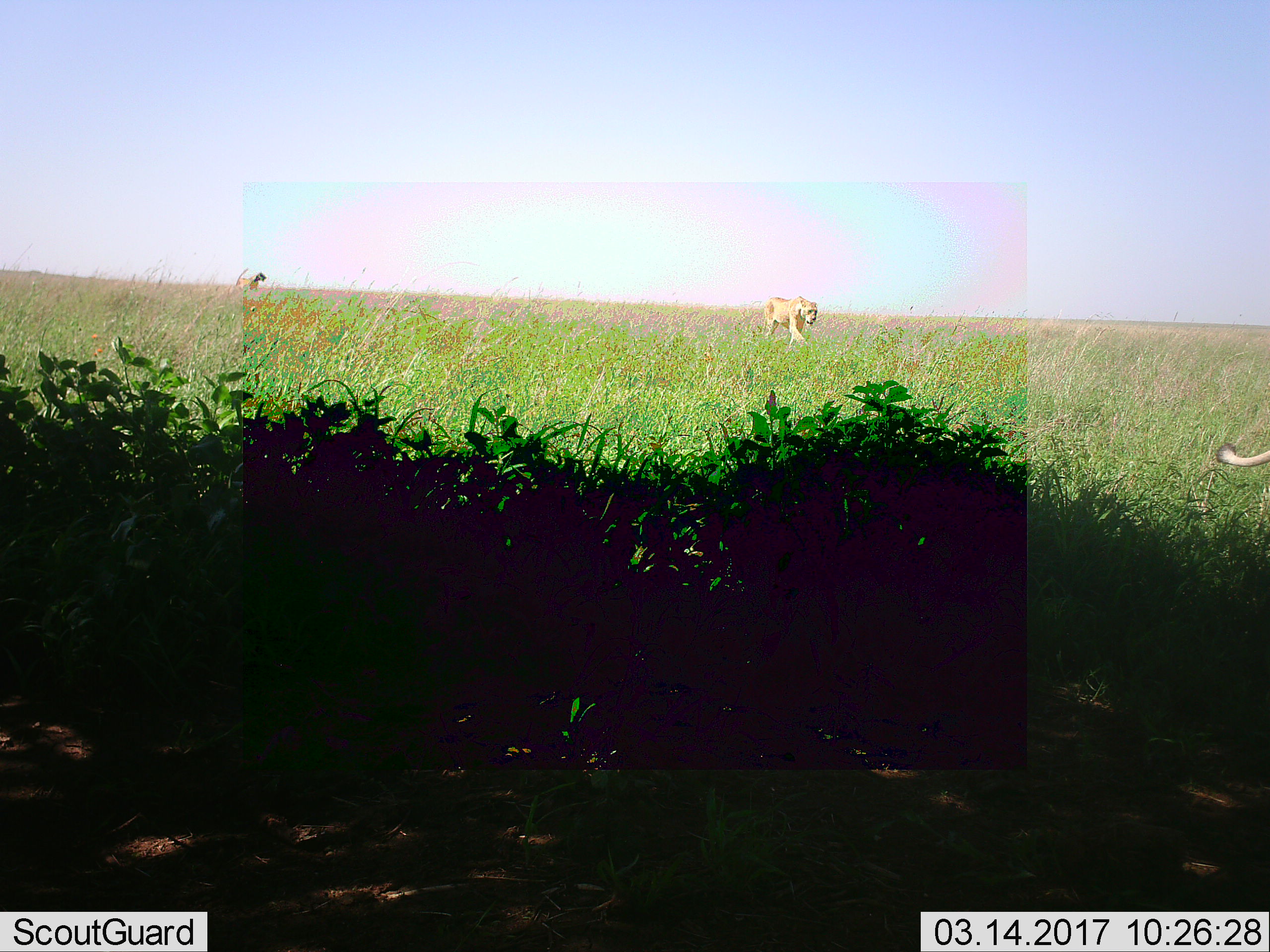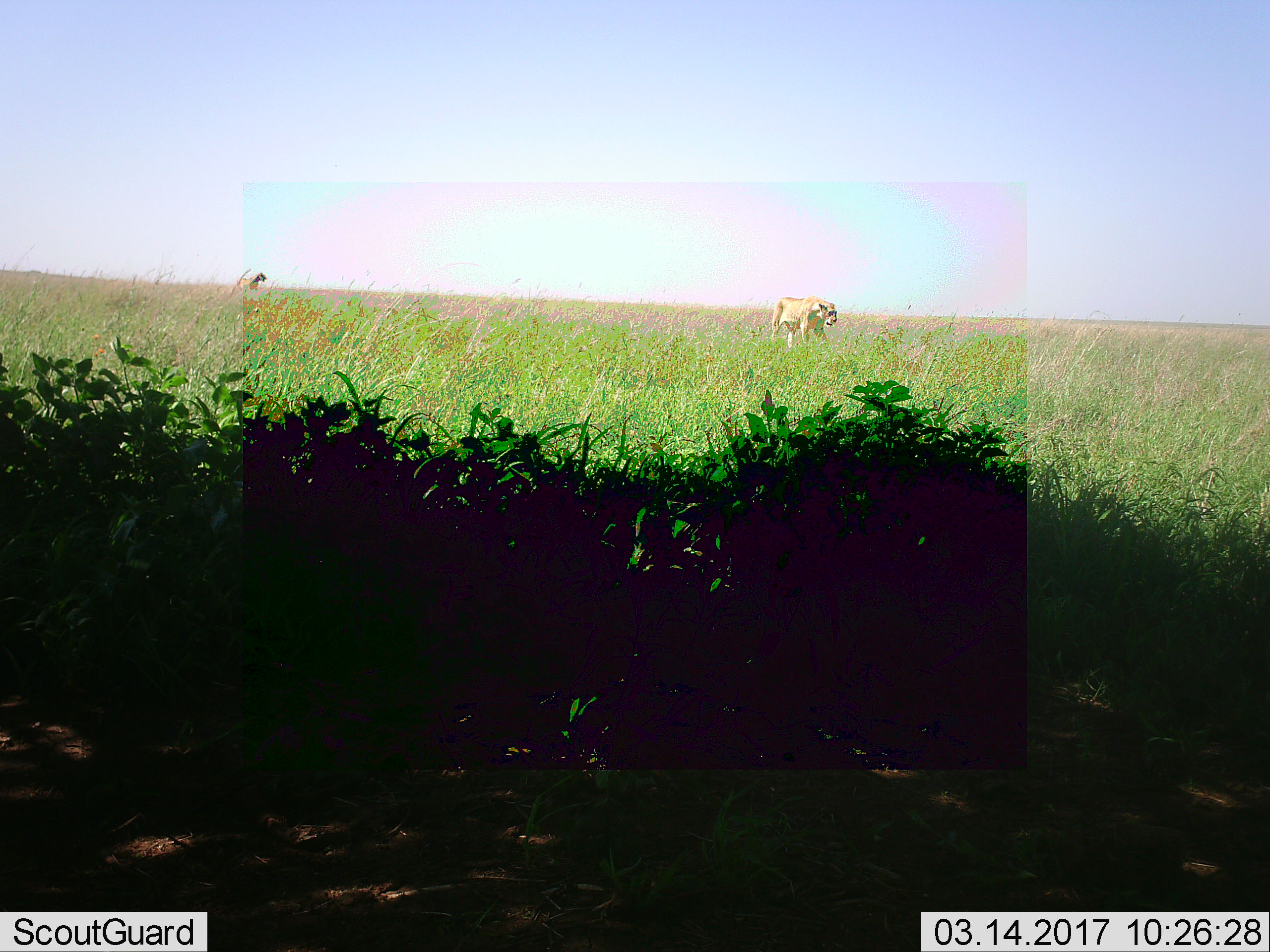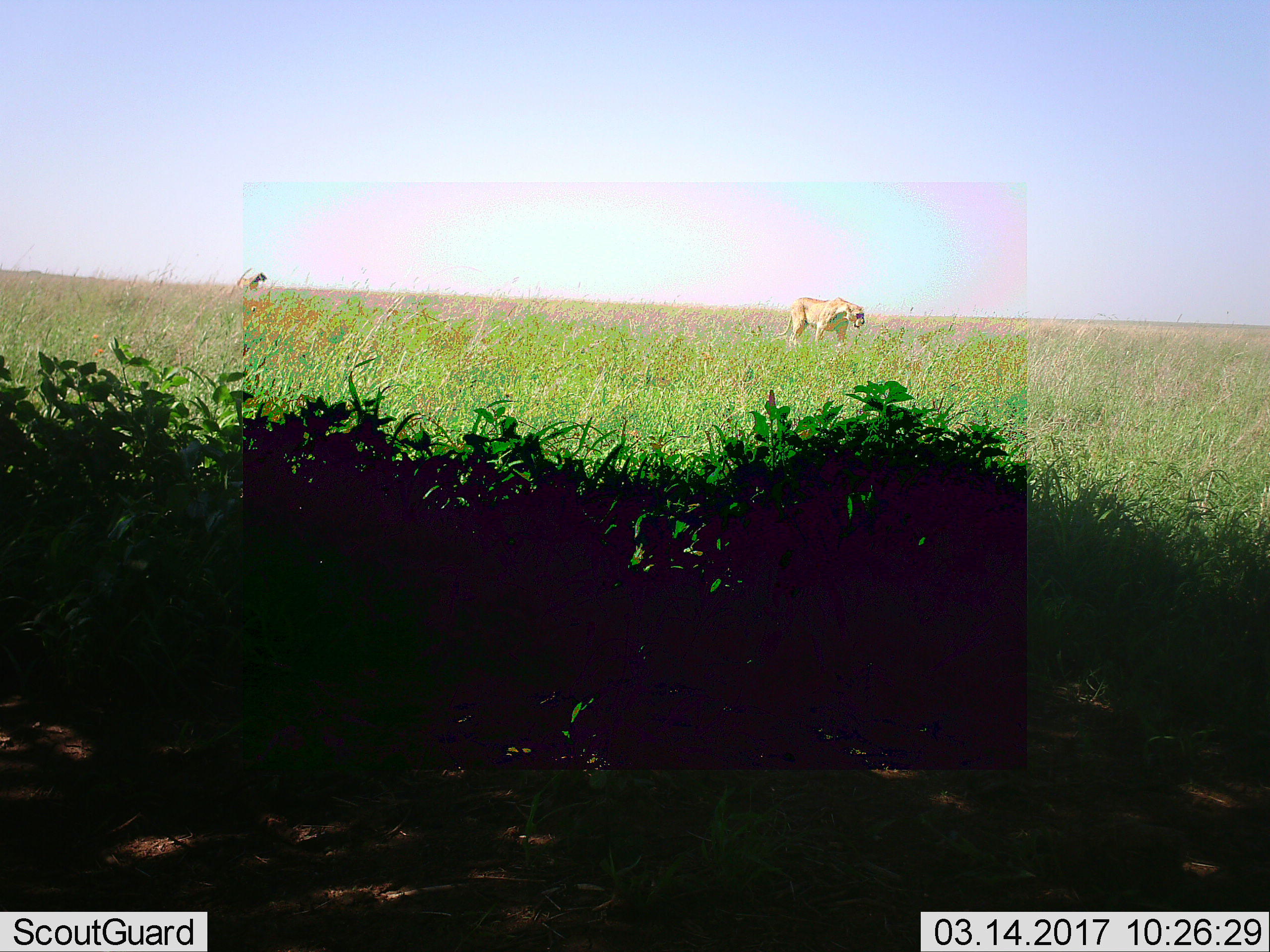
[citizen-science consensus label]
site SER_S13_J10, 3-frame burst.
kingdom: Animalia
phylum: Chordata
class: Mammalia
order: Carnivora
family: Felidae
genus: Panthera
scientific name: Panthera leo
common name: lion female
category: lionfemale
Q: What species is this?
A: Lionfemale (lion female) (Panthera leo).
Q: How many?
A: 3.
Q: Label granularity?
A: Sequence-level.